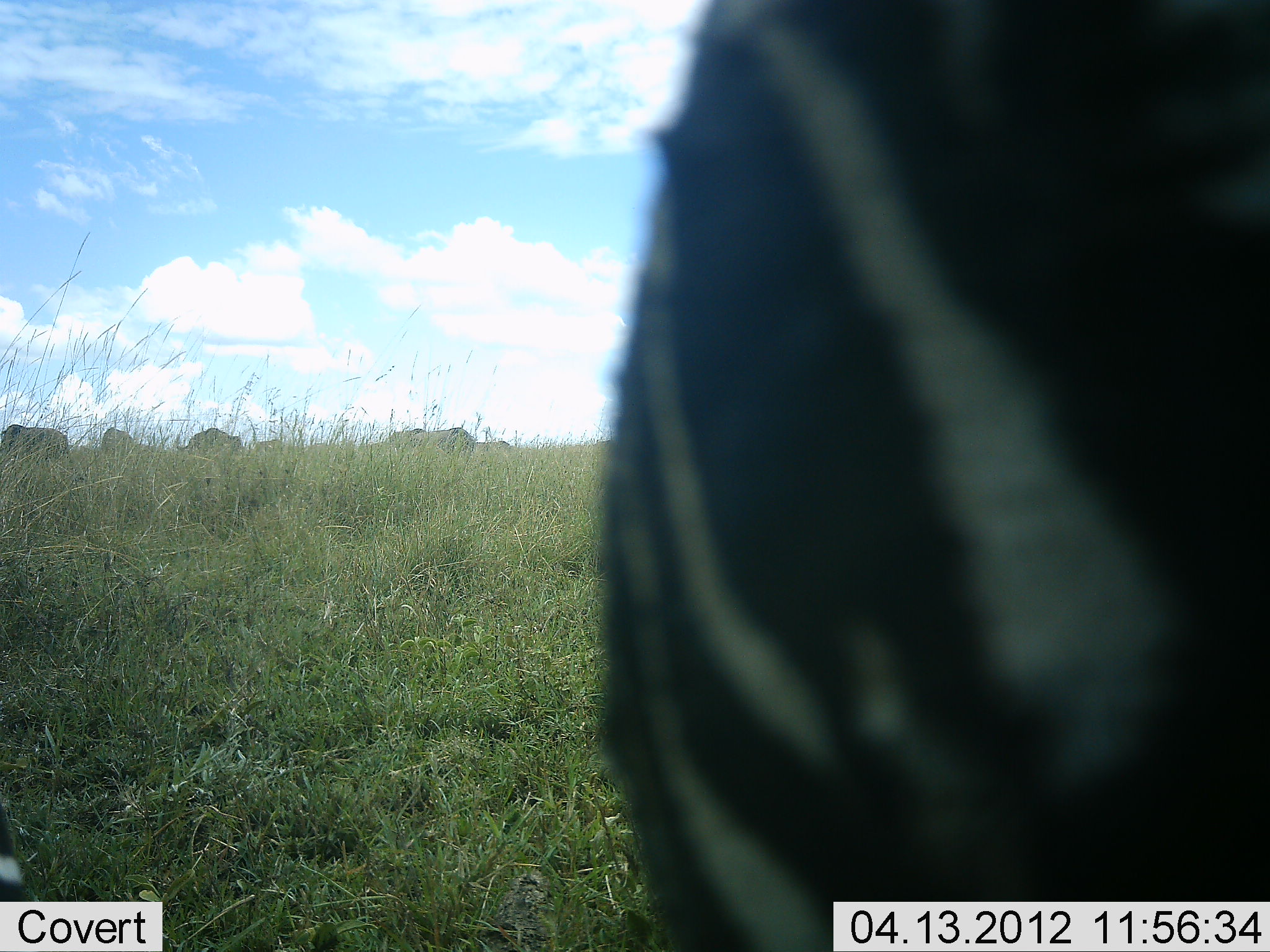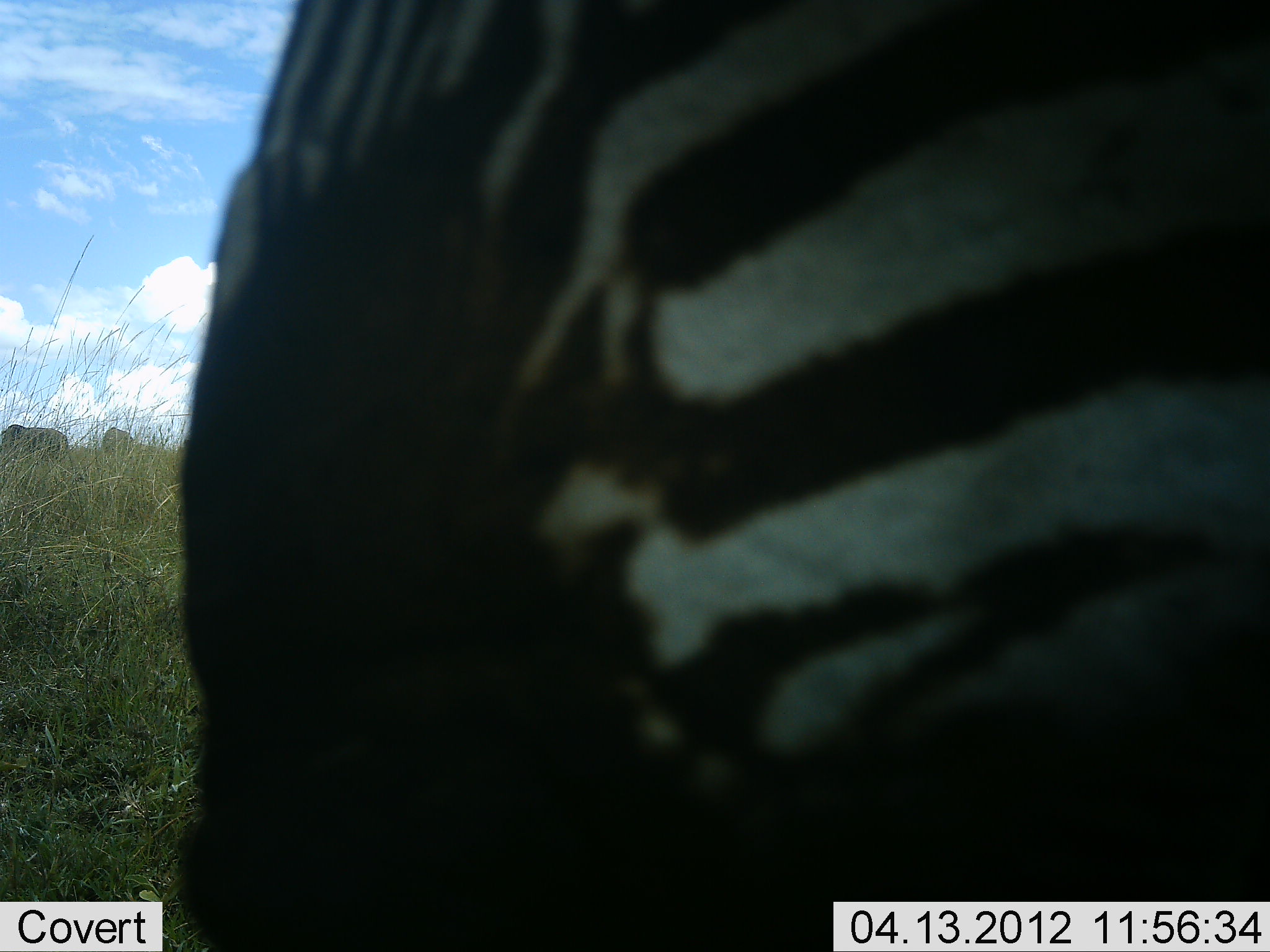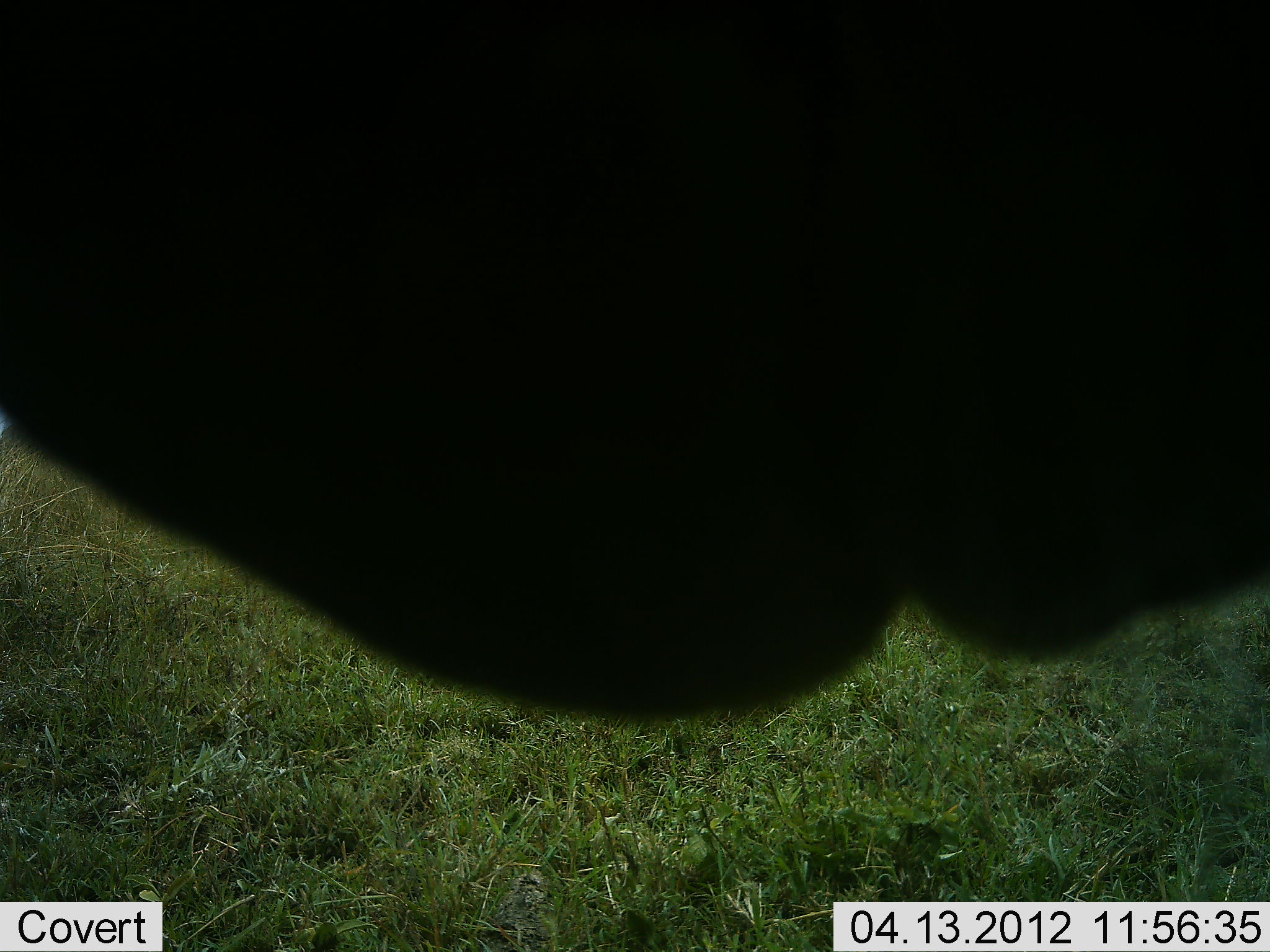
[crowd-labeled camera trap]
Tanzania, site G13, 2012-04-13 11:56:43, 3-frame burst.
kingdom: Animalia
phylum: Chordata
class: Mammalia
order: Perissodactyla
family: Equidae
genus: Equus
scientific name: Equus quagga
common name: plains zebra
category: zebra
Zebra (plains zebra) (Equus quagga), count 1. Behavior (volunteer vote fractions): standing 69%, resting 0%, moving 23%, interacting 6%. Young present (vote fraction): 0%. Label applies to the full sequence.